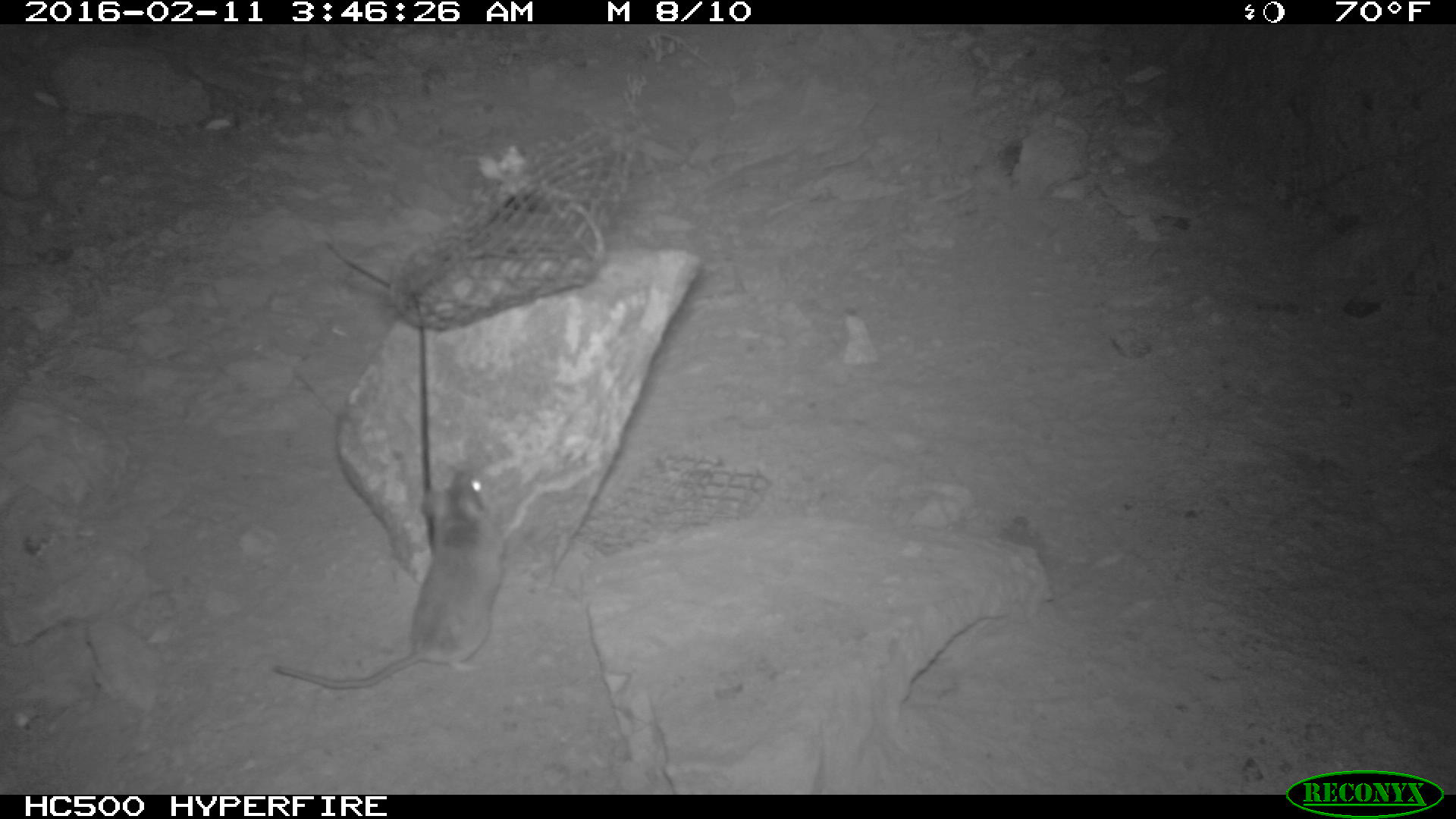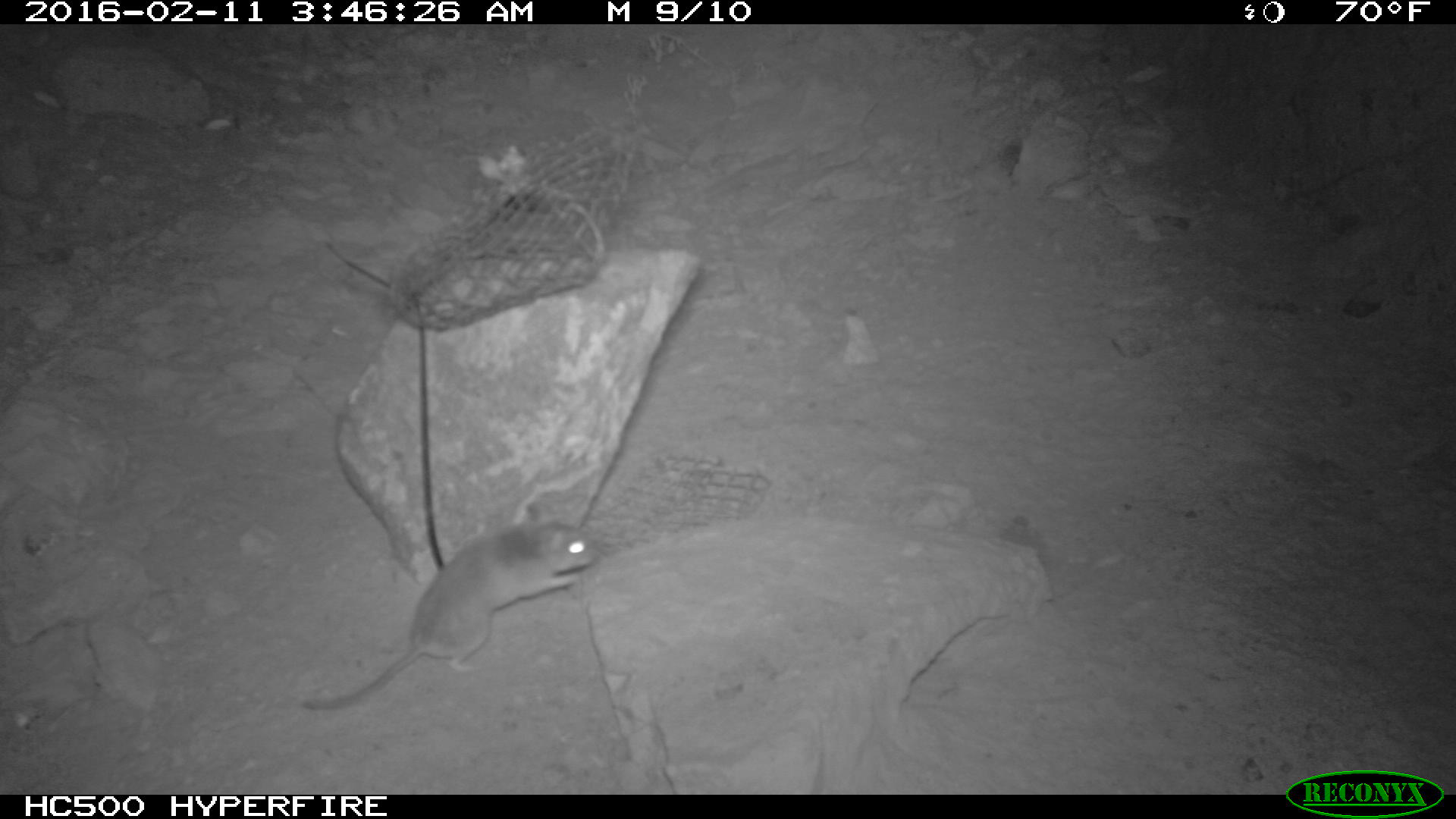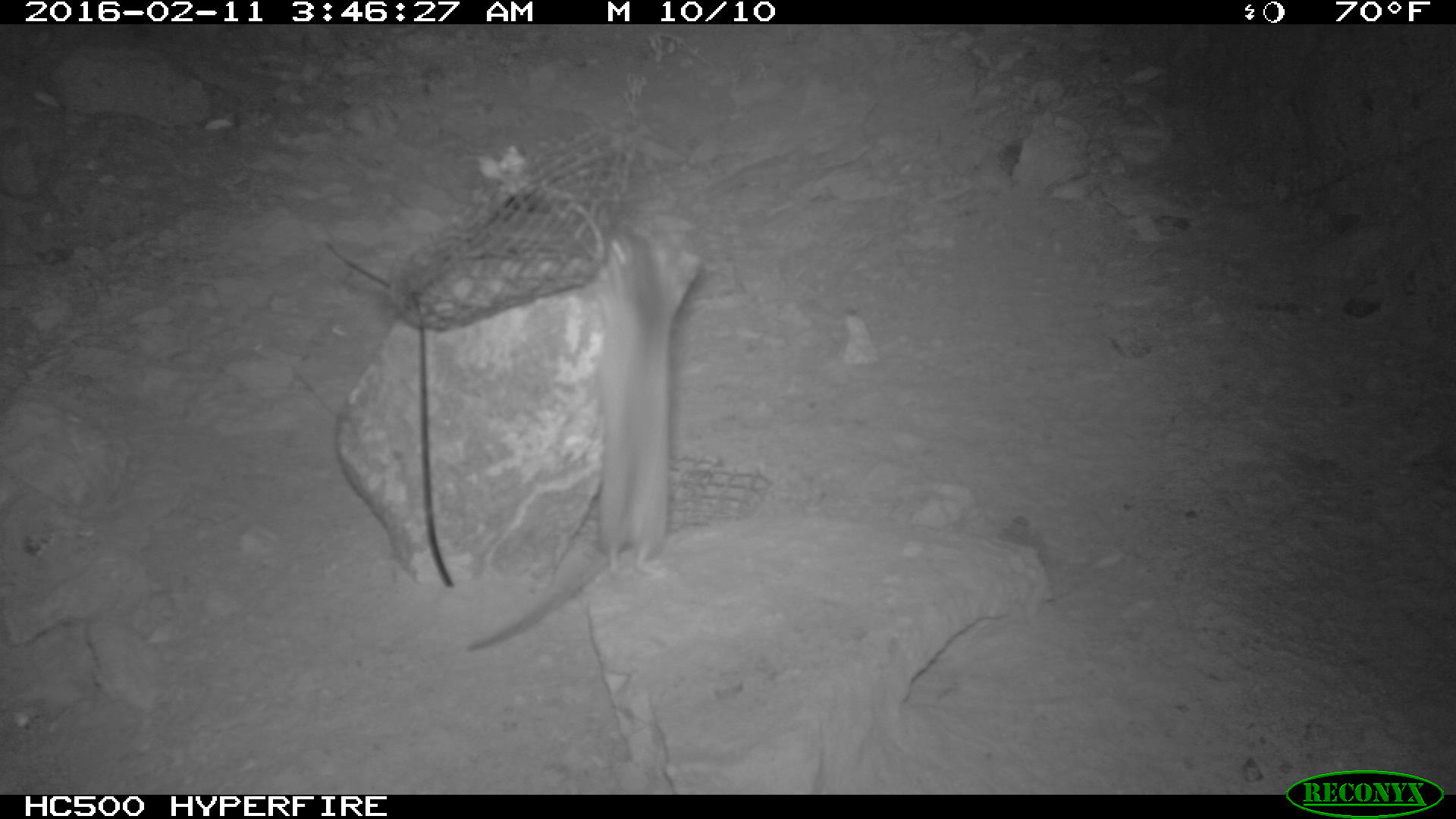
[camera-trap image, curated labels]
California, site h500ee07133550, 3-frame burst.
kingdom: Animalia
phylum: Chordata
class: Mammalia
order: Rodentia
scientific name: Rodentia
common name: rodent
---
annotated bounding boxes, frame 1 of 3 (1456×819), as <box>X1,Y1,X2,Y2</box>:
rodent: <box>269,466,507,689</box>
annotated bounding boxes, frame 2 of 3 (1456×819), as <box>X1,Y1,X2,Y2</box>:
rodent: <box>297,526,596,709</box>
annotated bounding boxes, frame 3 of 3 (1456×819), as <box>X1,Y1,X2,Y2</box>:
rodent: <box>466,224,704,651</box>